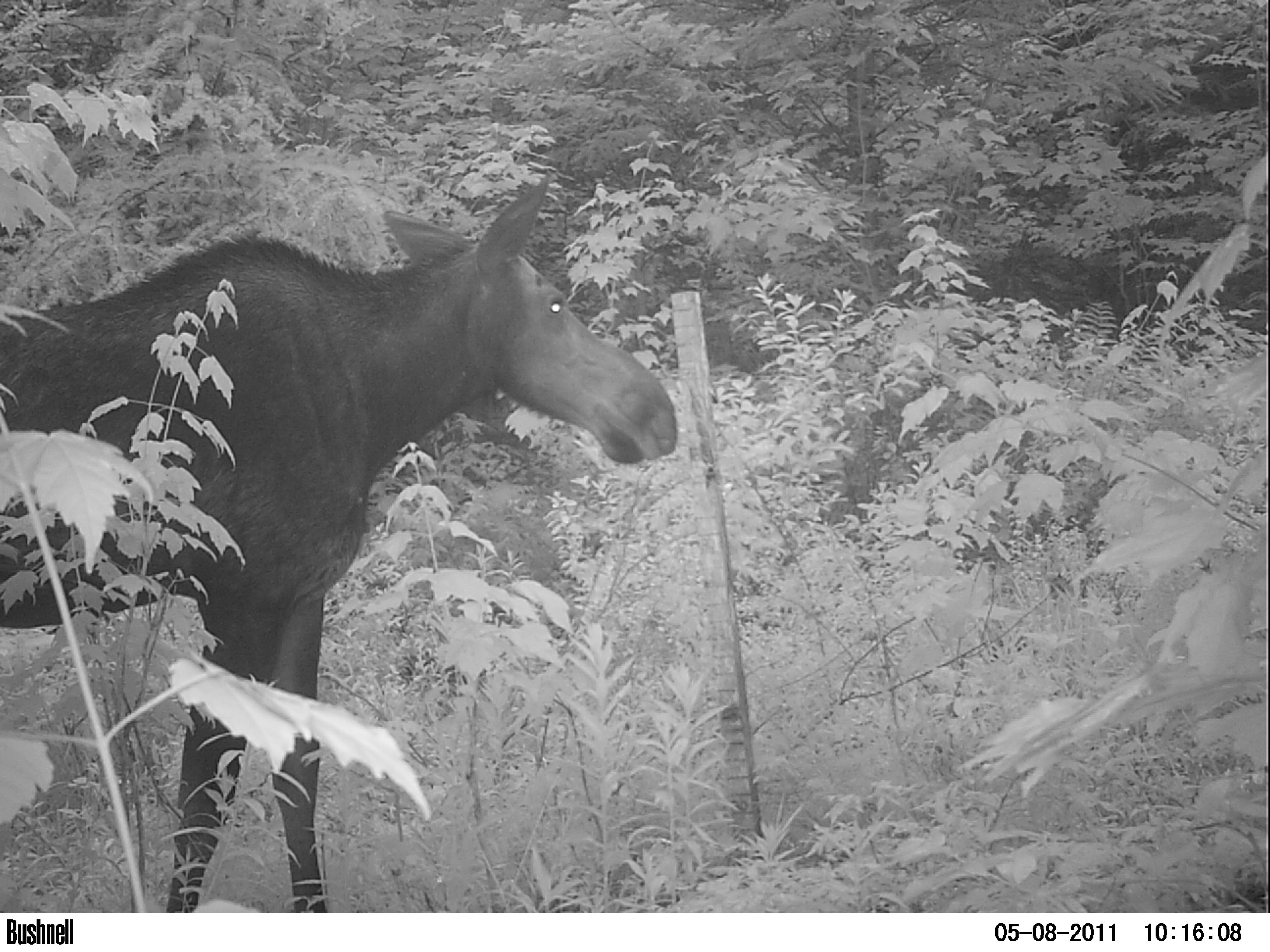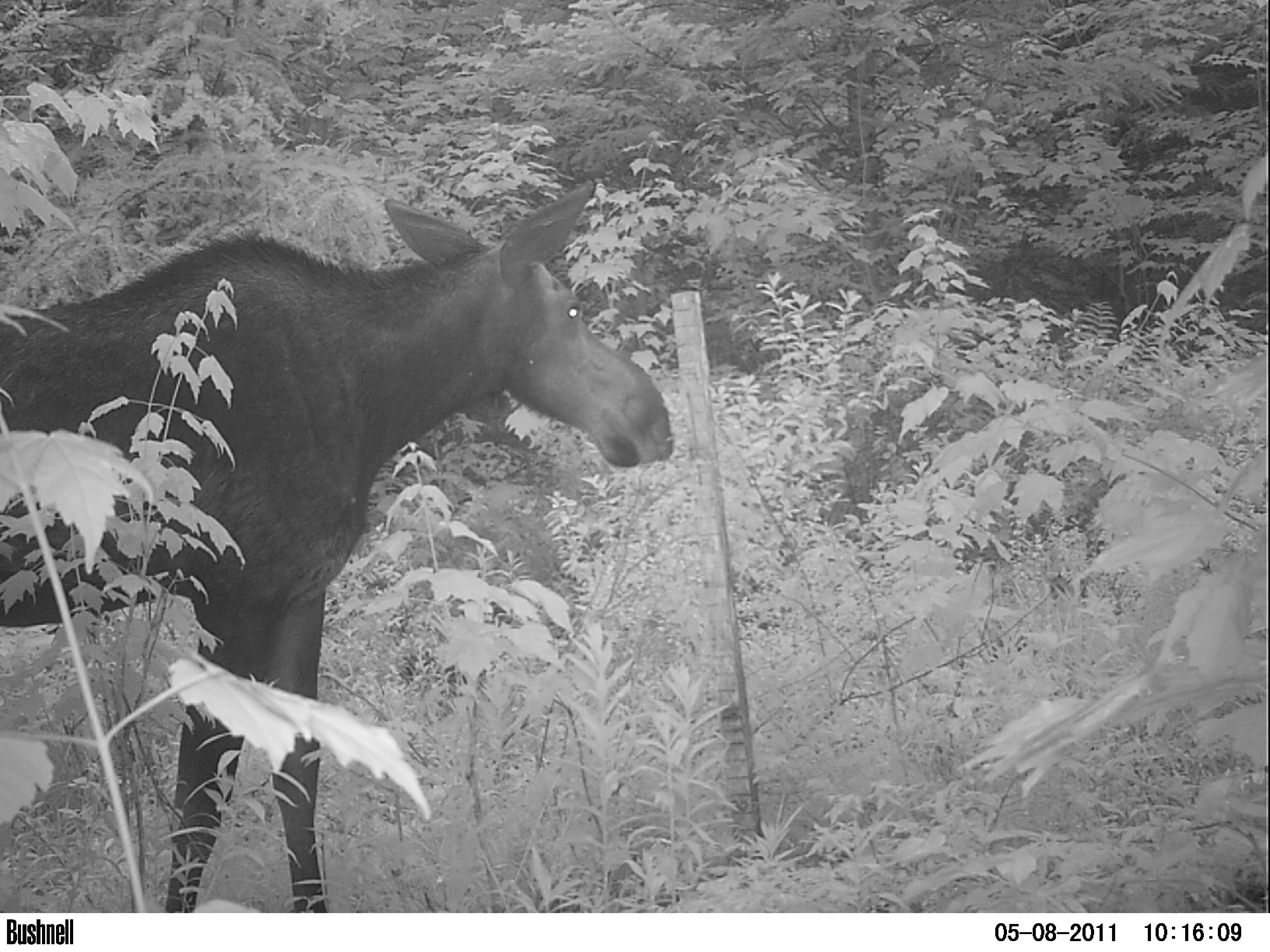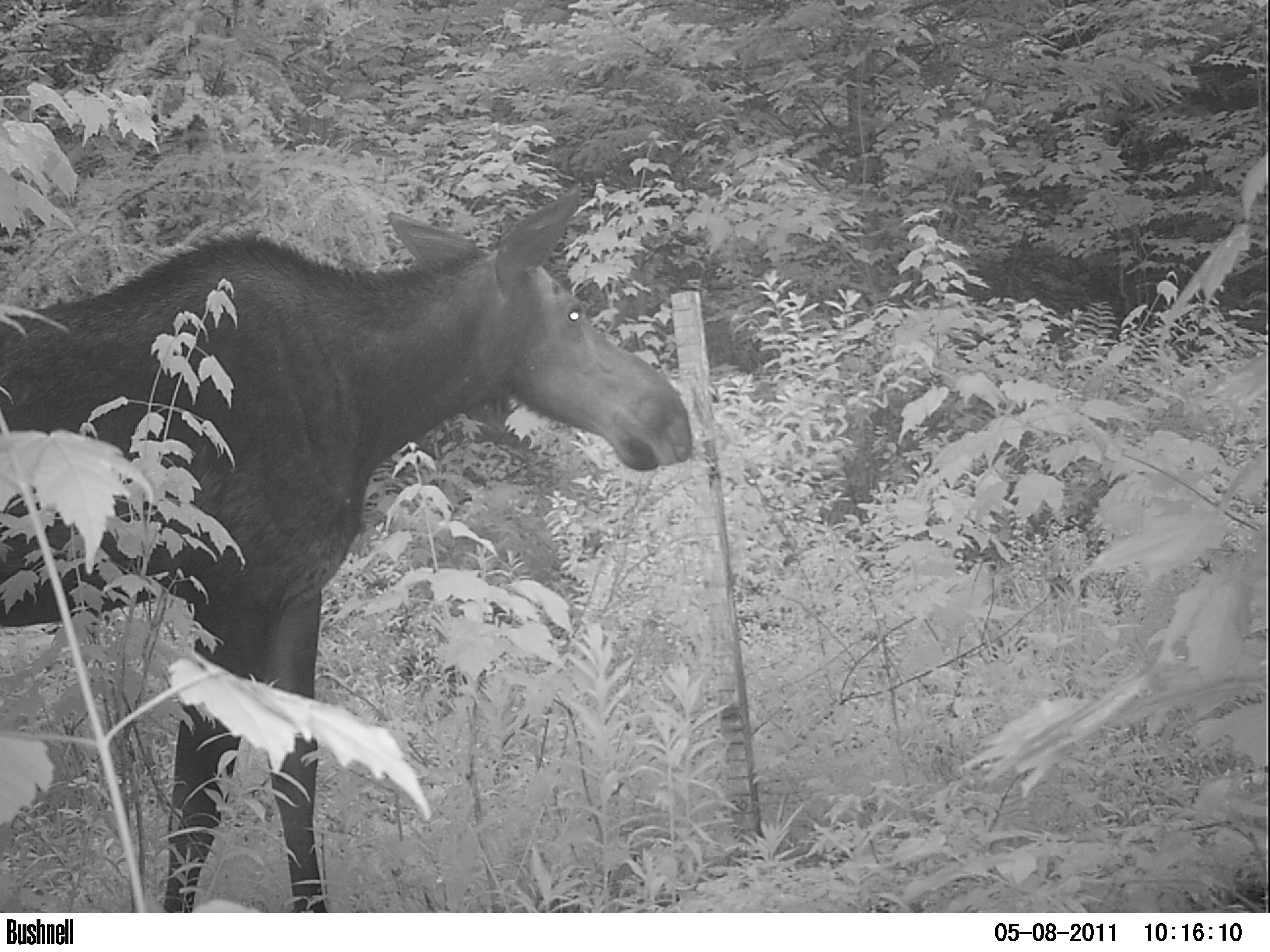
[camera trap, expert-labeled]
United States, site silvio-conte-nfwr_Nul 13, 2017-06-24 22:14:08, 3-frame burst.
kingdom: Animalia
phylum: Chordata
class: Mammalia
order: Artiodactyla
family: Cervidae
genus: Alces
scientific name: Alces alces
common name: moose